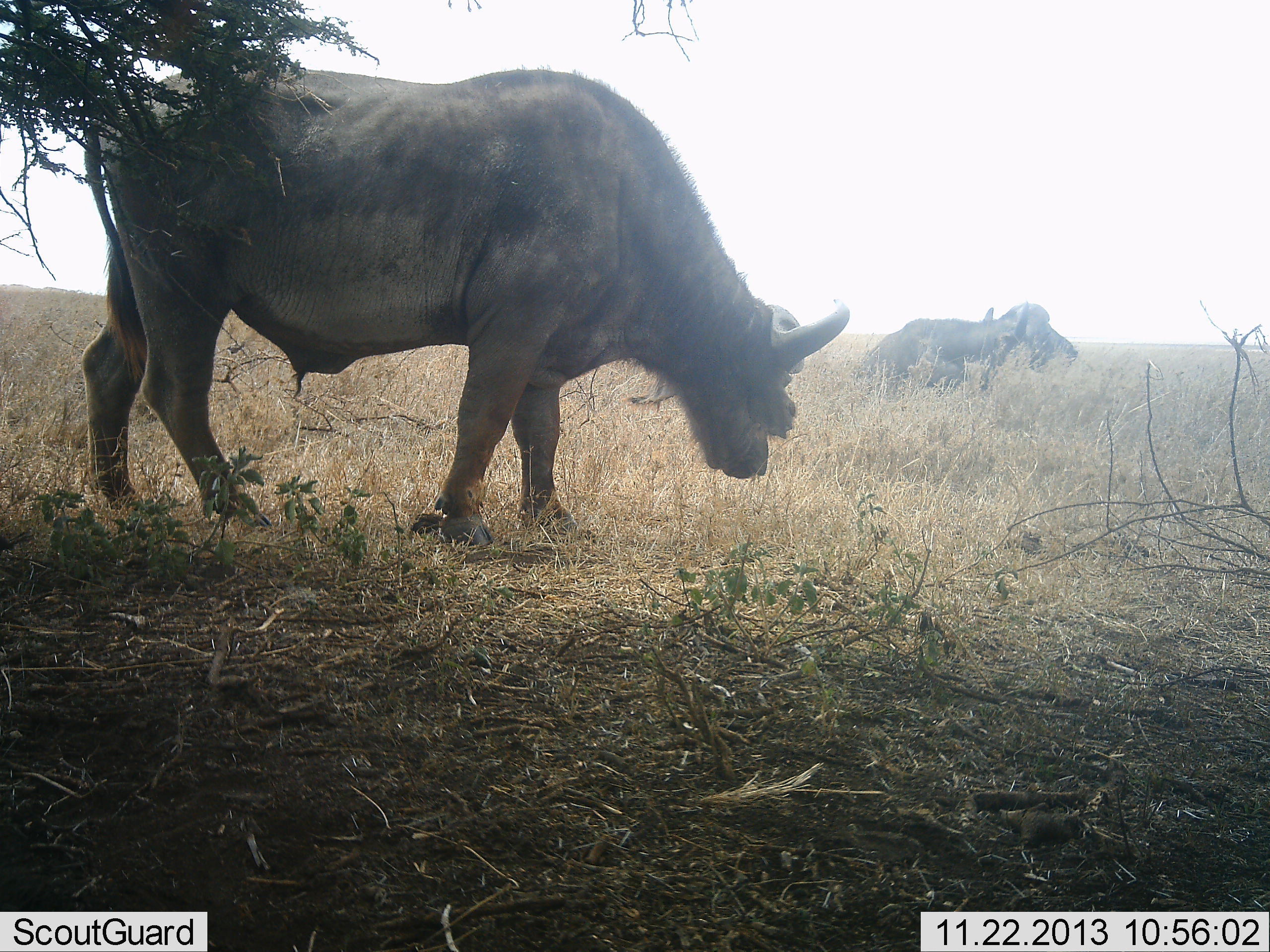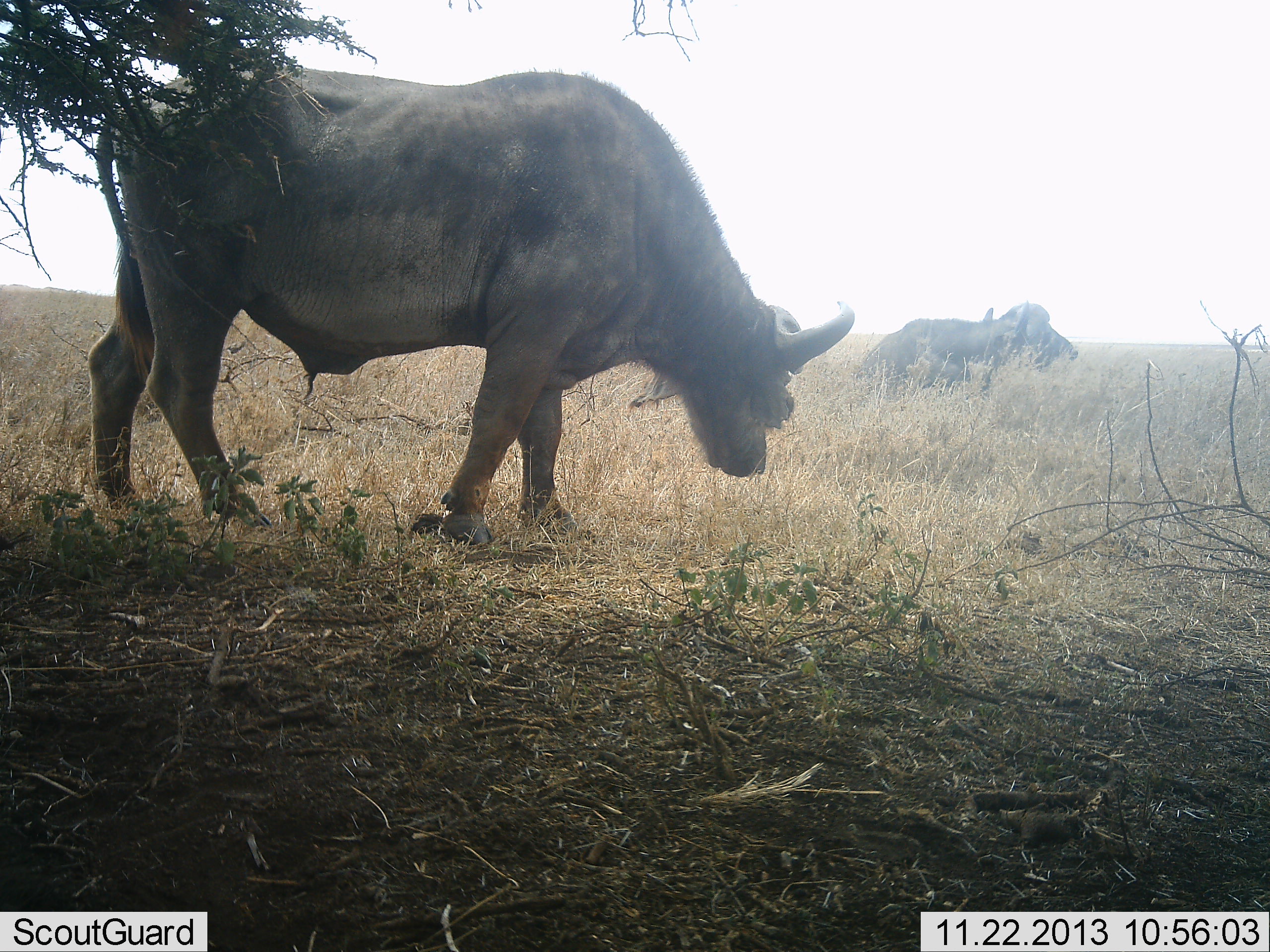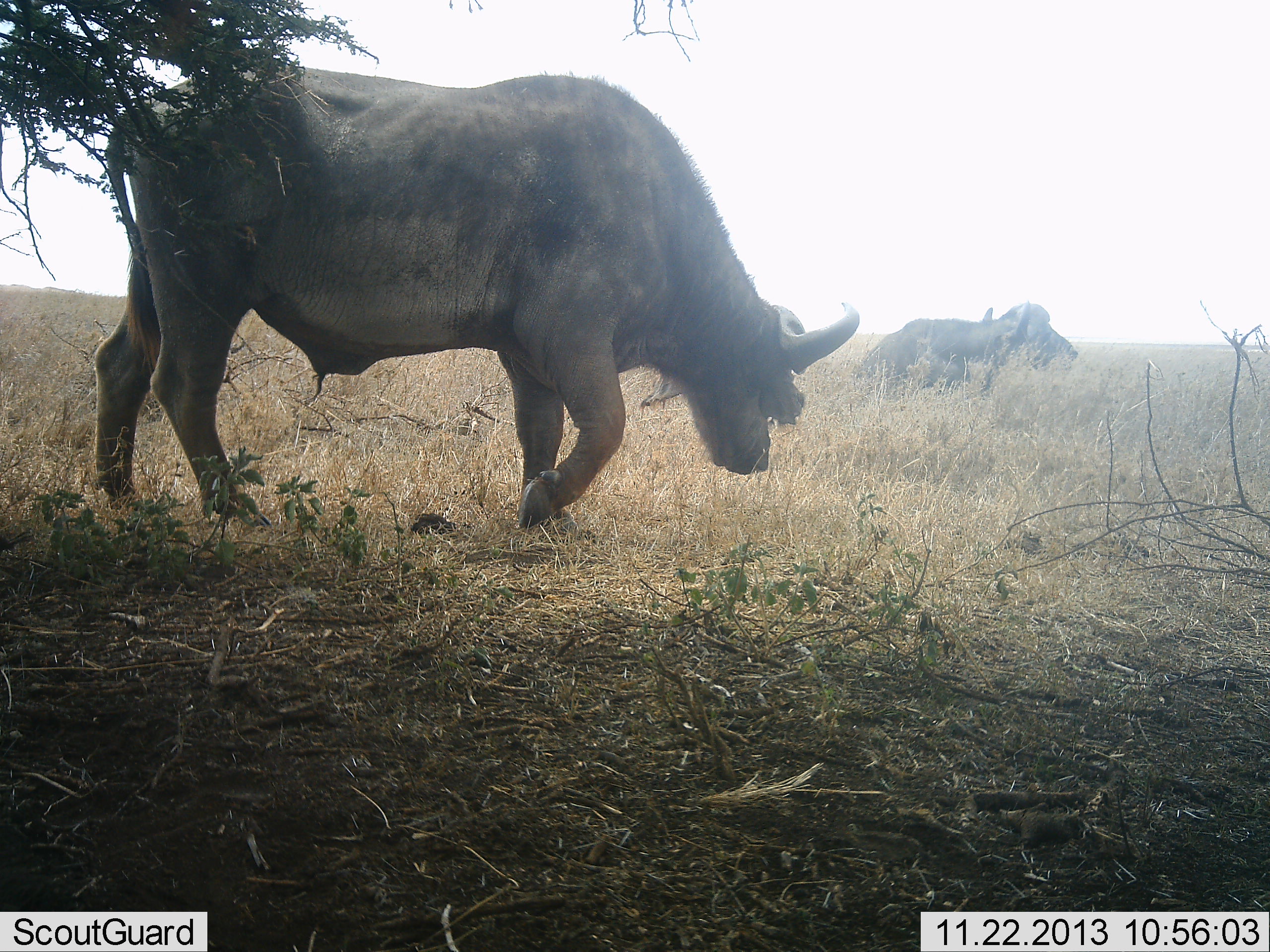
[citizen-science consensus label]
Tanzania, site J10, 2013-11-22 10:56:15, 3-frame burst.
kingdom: Animalia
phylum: Chordata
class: Mammalia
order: Artiodactyla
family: Bovidae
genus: Syncerus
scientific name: Syncerus caffer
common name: cape buffalo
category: buffalo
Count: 3.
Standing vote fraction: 80%.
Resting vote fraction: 60%.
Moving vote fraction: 30%.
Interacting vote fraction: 0%.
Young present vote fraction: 0%.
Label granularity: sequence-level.